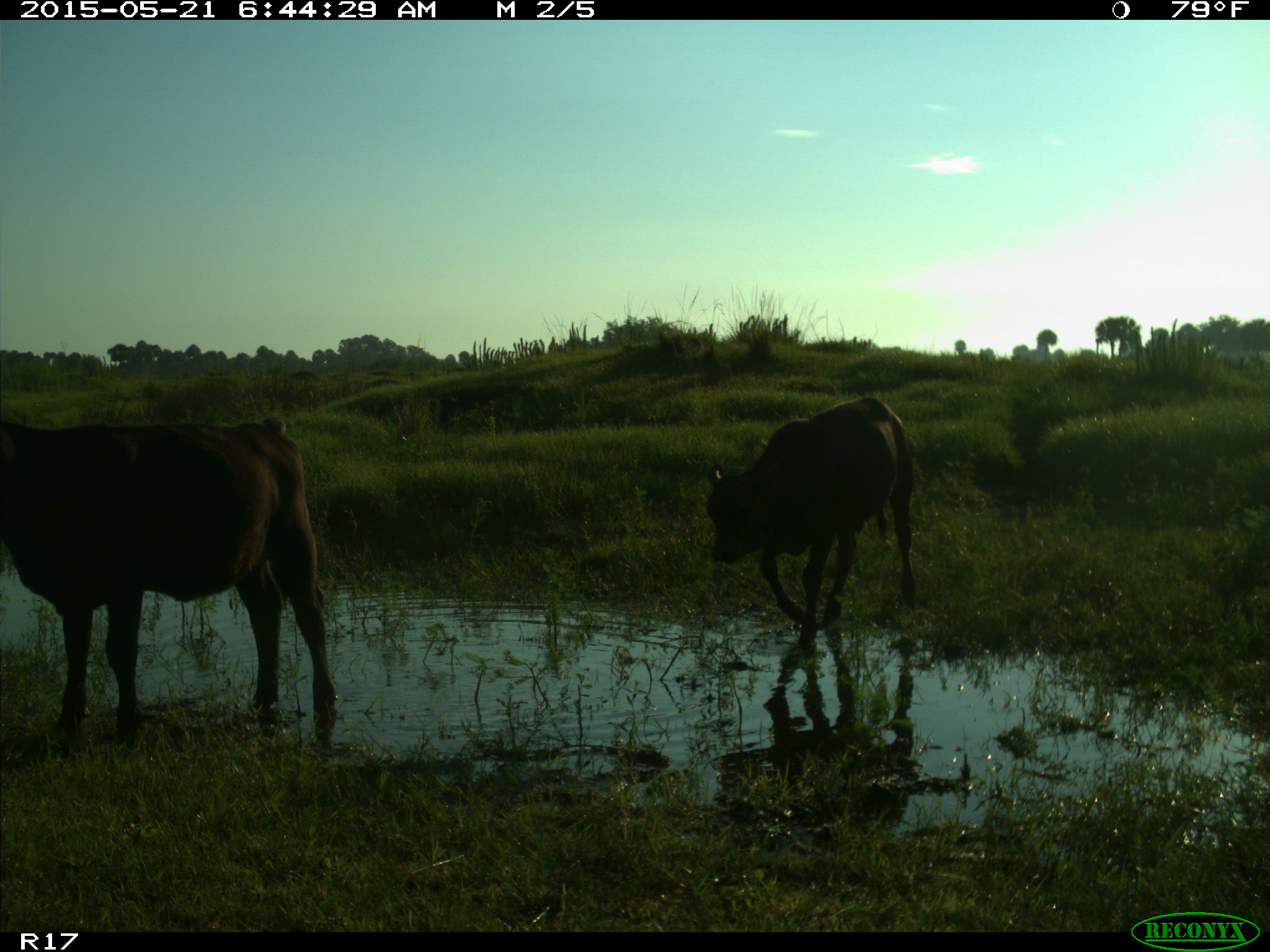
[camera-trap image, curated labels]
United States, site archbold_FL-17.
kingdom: Animalia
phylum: Chordata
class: Mammalia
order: Artiodactyla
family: Bovidae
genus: Bos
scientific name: Bos taurus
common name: domestic cow